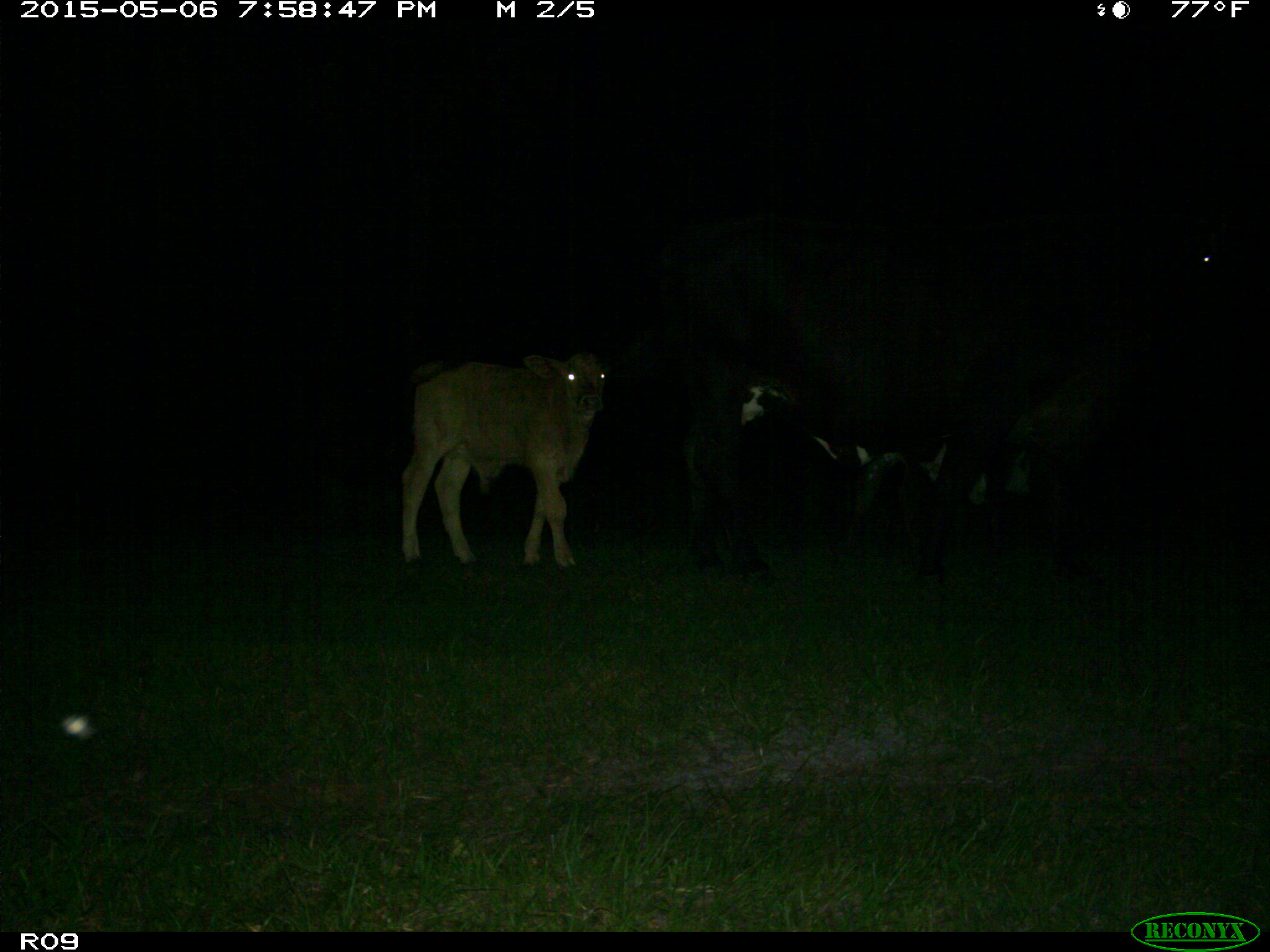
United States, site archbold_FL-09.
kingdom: Animalia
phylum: Chordata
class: Mammalia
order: Artiodactyla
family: Bovidae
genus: Bos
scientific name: Bos taurus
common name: domestic cow